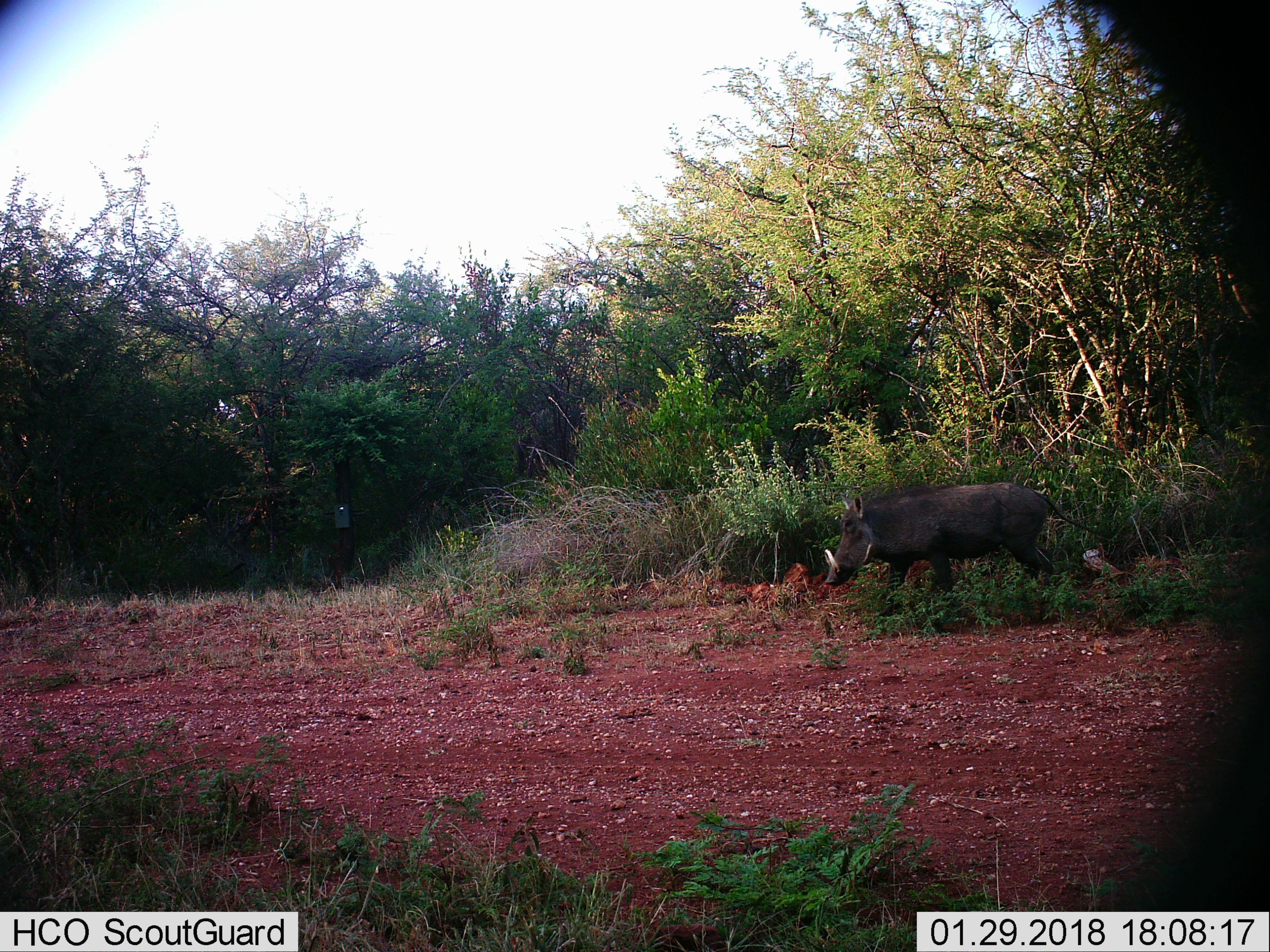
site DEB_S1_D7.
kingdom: Animalia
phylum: Chordata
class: Mammalia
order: Artiodactyla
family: Suidae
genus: Phacochoerus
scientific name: Phacochoerus africanus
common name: warthog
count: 1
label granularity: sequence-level